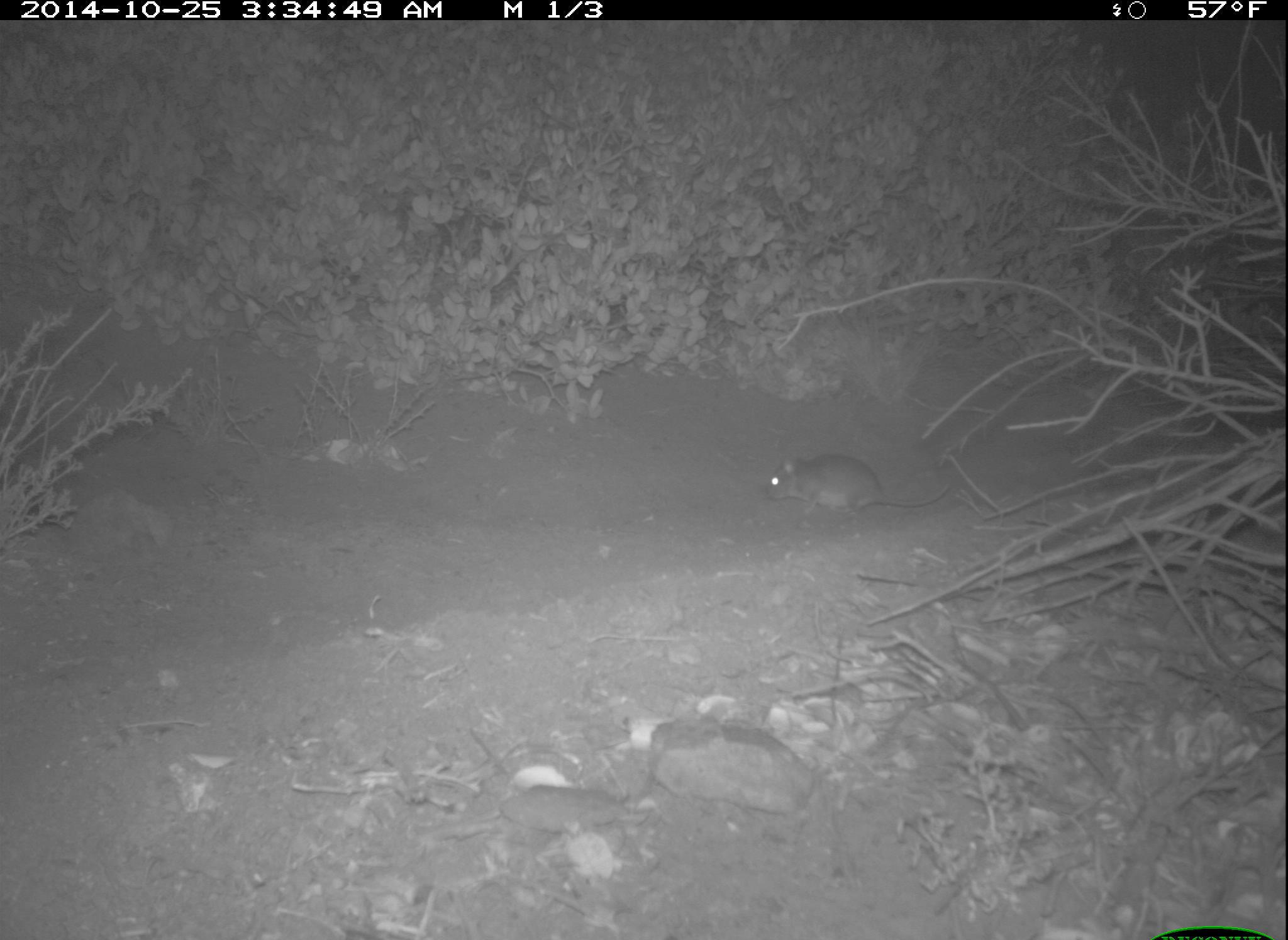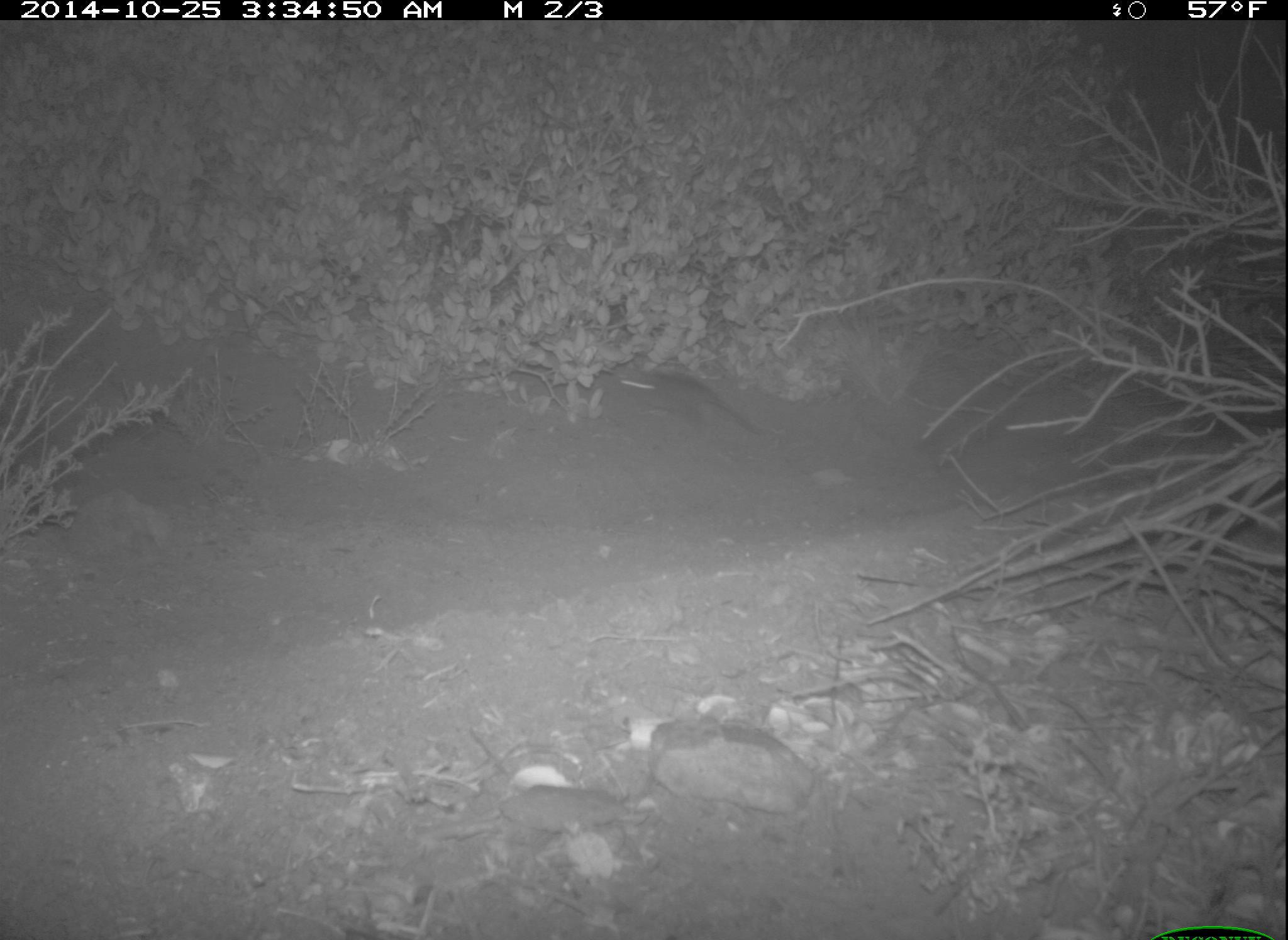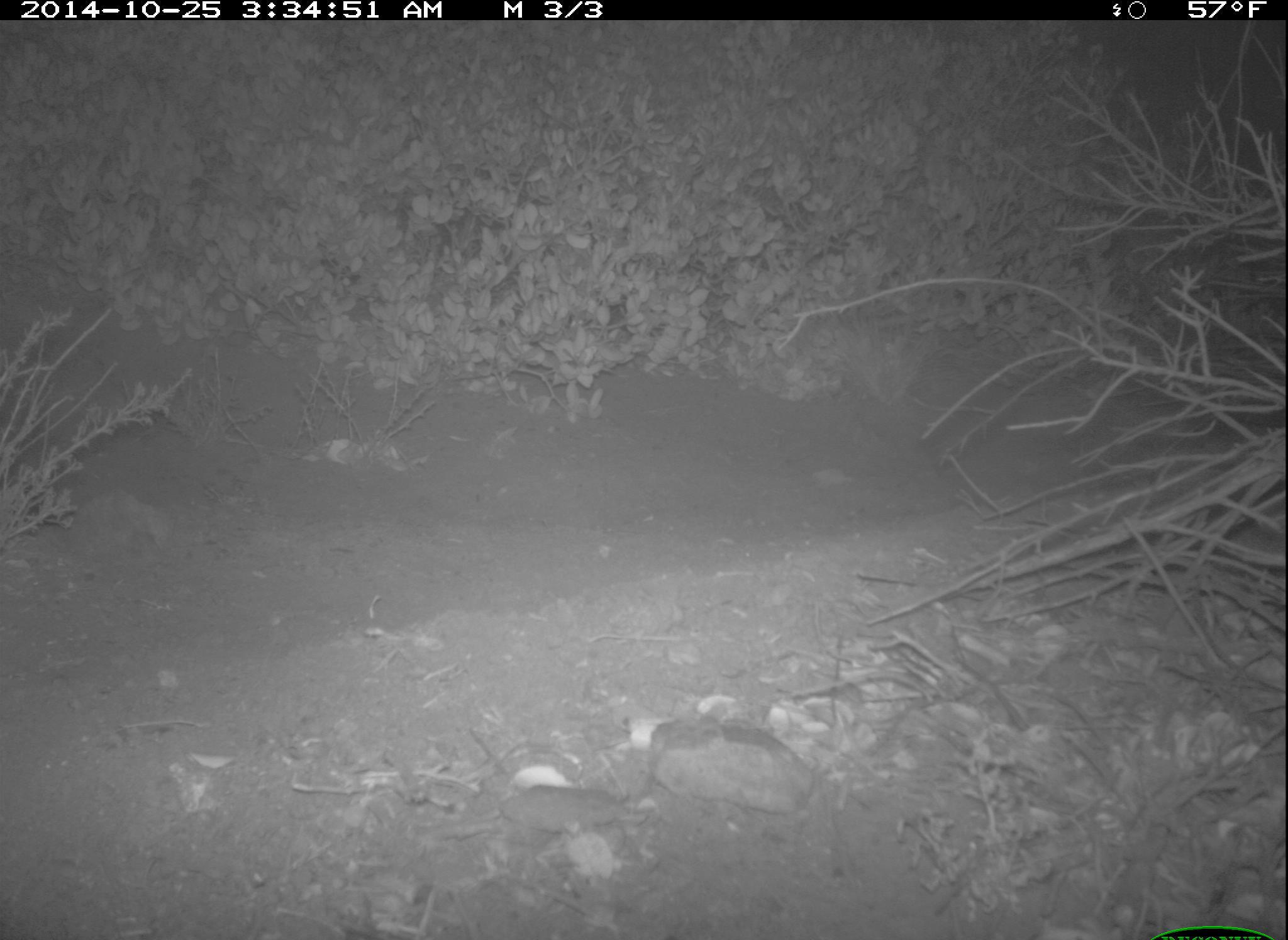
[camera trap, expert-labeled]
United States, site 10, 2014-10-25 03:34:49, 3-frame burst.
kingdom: Animalia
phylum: Chordata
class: Mammalia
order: Rodentia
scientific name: Rodentia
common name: rodent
Rodent (Rodentia).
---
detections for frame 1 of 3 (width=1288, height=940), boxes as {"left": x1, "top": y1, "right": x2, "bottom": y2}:
rodent: {"left": 765, "top": 453, "right": 950, "bottom": 516}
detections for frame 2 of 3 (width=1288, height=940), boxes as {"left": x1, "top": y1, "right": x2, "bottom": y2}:
rodent: {"left": 618, "top": 369, "right": 779, "bottom": 437}